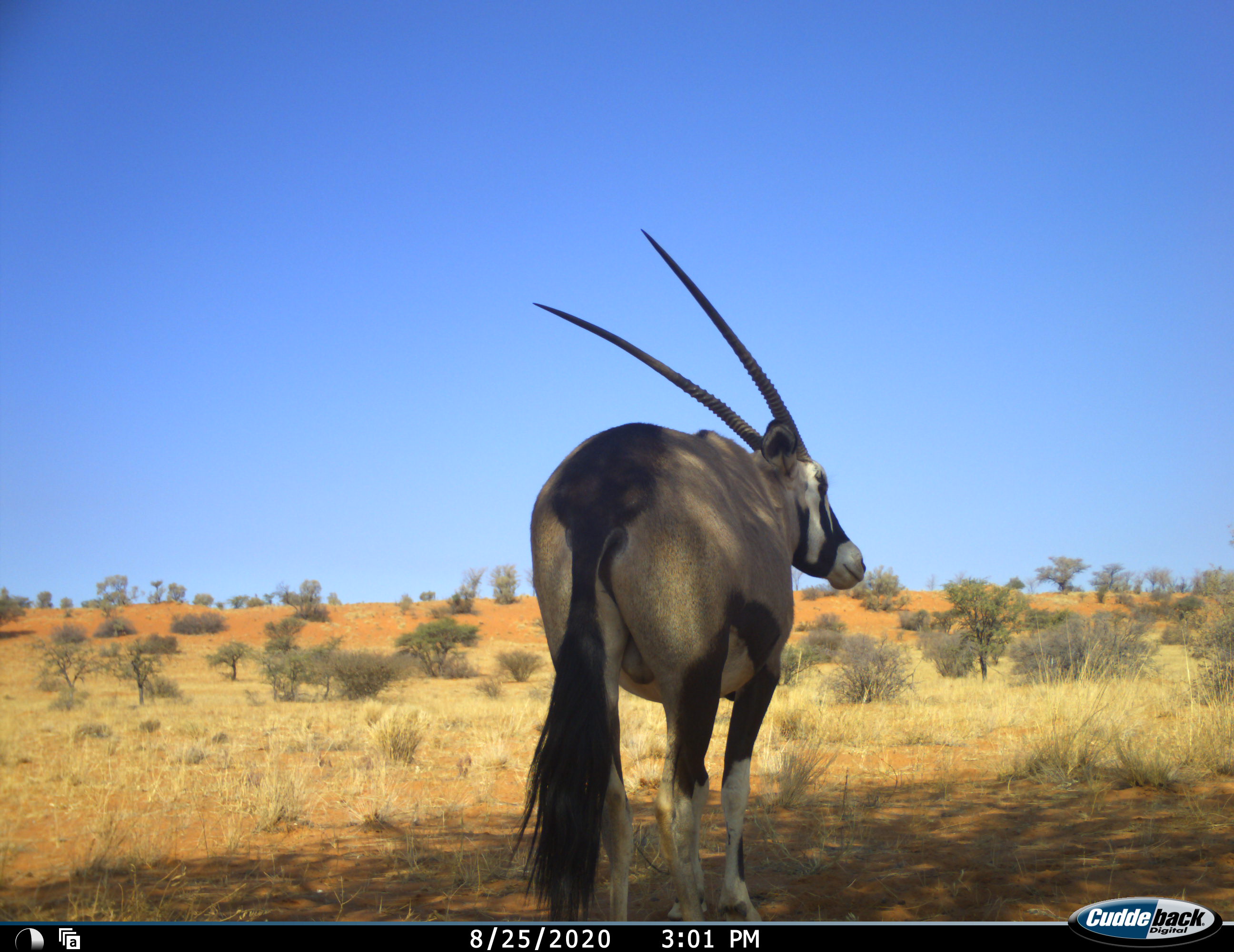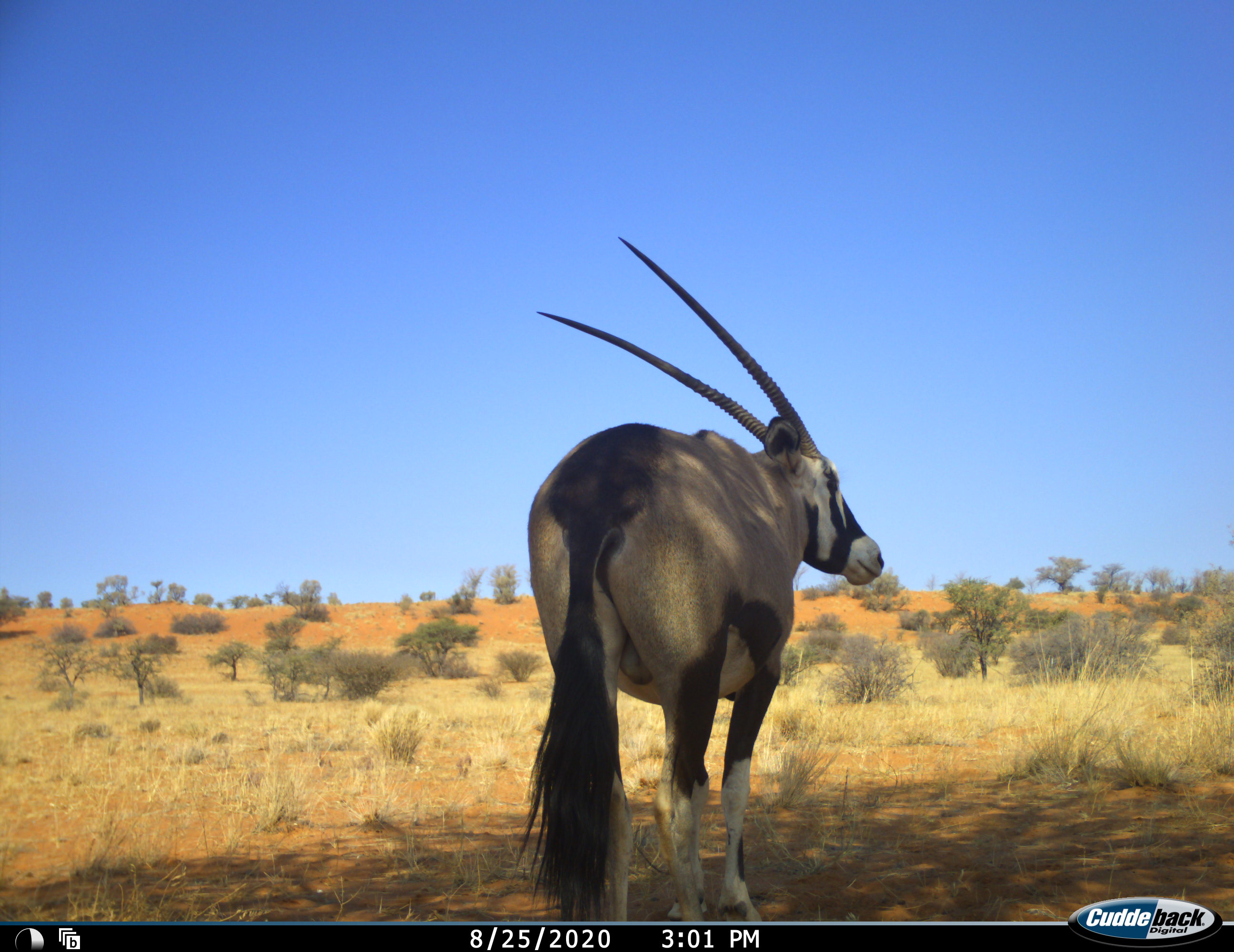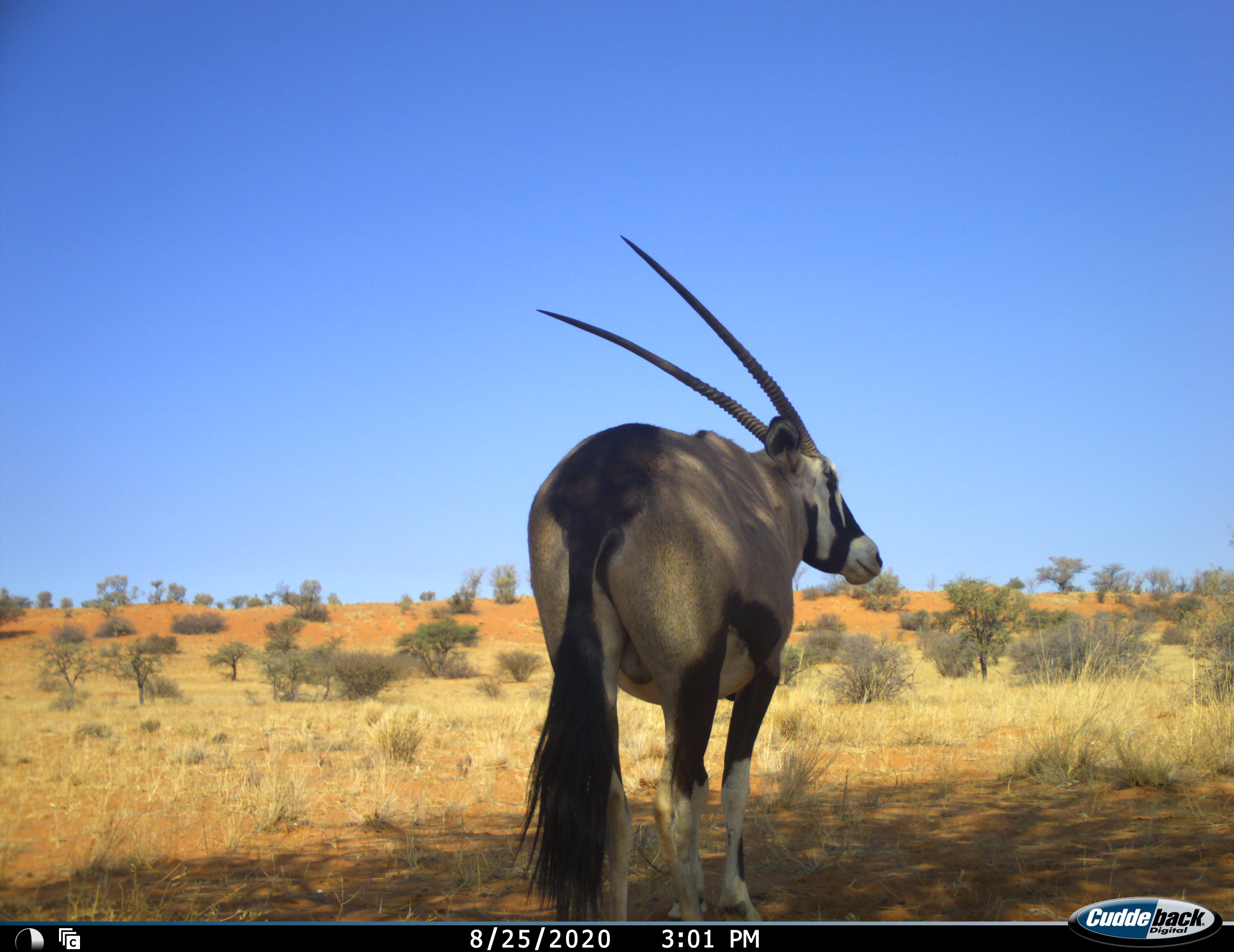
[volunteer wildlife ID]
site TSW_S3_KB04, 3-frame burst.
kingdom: Animalia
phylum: Chordata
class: Mammalia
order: Artiodactyla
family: Bovidae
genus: Oryx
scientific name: Oryx gazella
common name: gemsbok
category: oryx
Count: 1.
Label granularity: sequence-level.